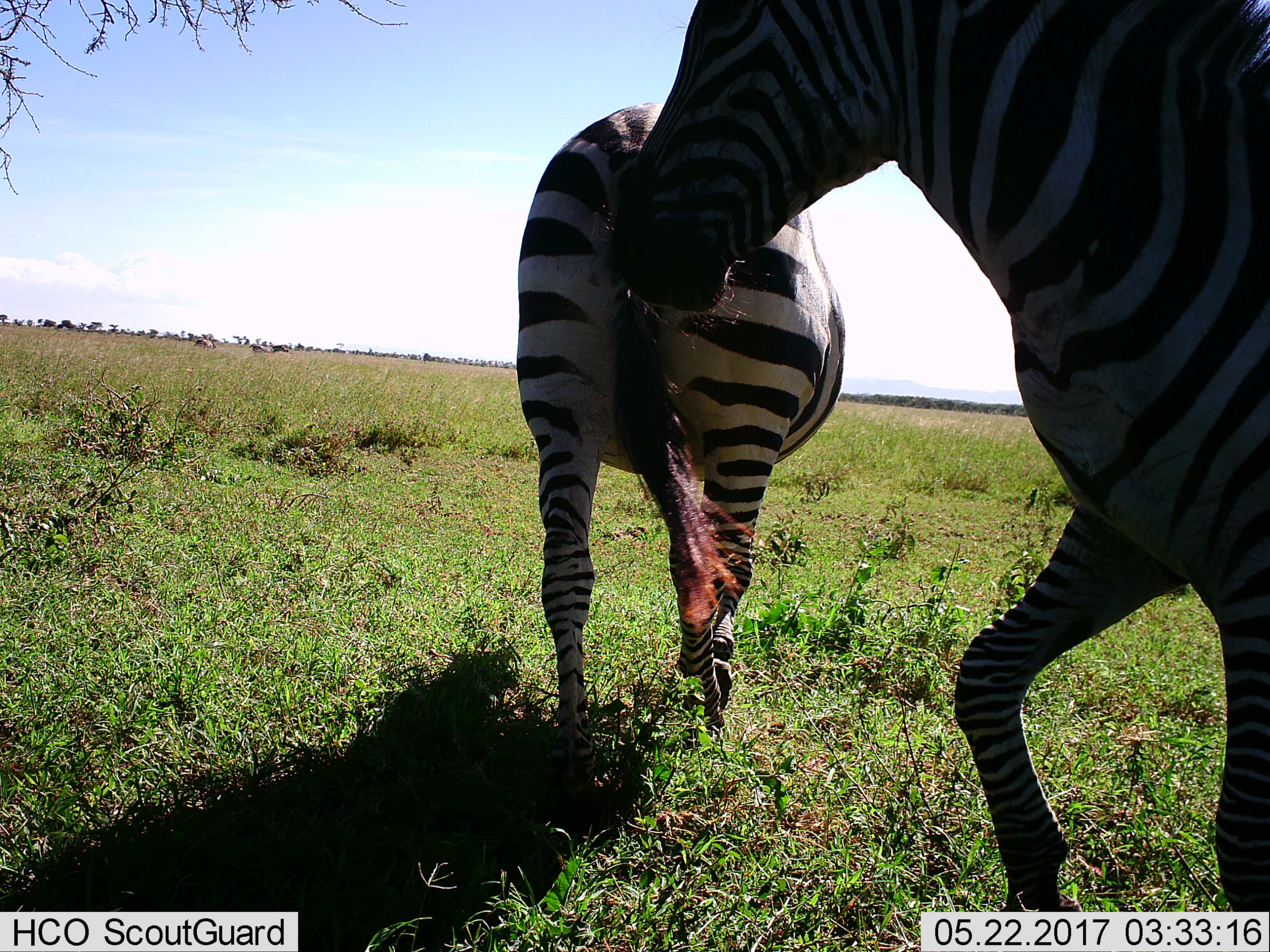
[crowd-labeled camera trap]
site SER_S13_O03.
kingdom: Animalia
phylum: Chordata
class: Mammalia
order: Perissodactyla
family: Equidae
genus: Equus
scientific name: Equus quagga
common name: plains zebra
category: zebraplains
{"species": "zebraplains (plains zebra) (Equus quagga)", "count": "2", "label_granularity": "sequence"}